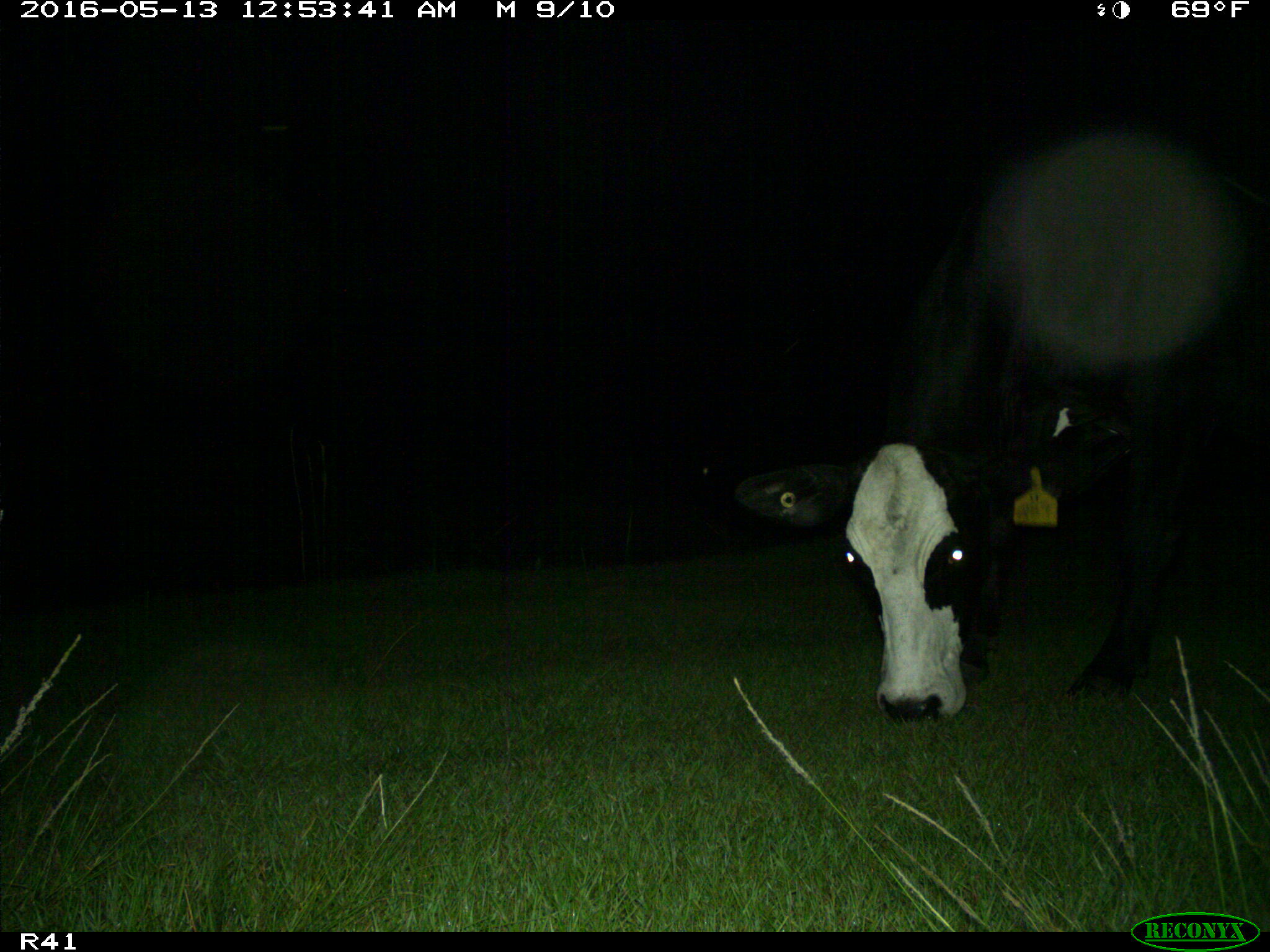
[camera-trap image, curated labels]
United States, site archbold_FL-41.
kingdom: Animalia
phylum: Chordata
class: Mammalia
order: Artiodactyla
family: Bovidae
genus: Bos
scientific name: Bos taurus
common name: domestic cow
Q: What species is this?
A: Bos taurus (domestic cow).